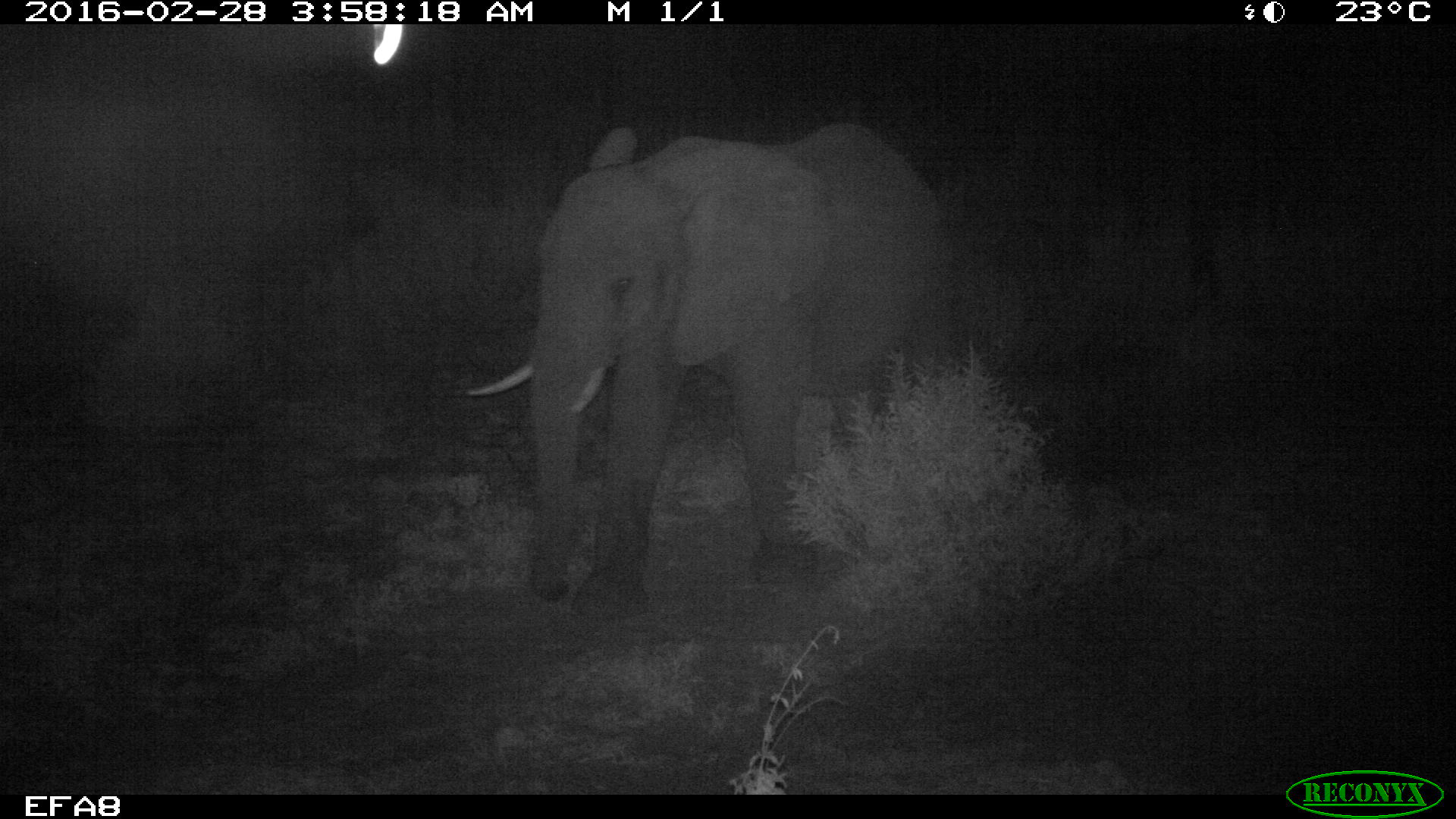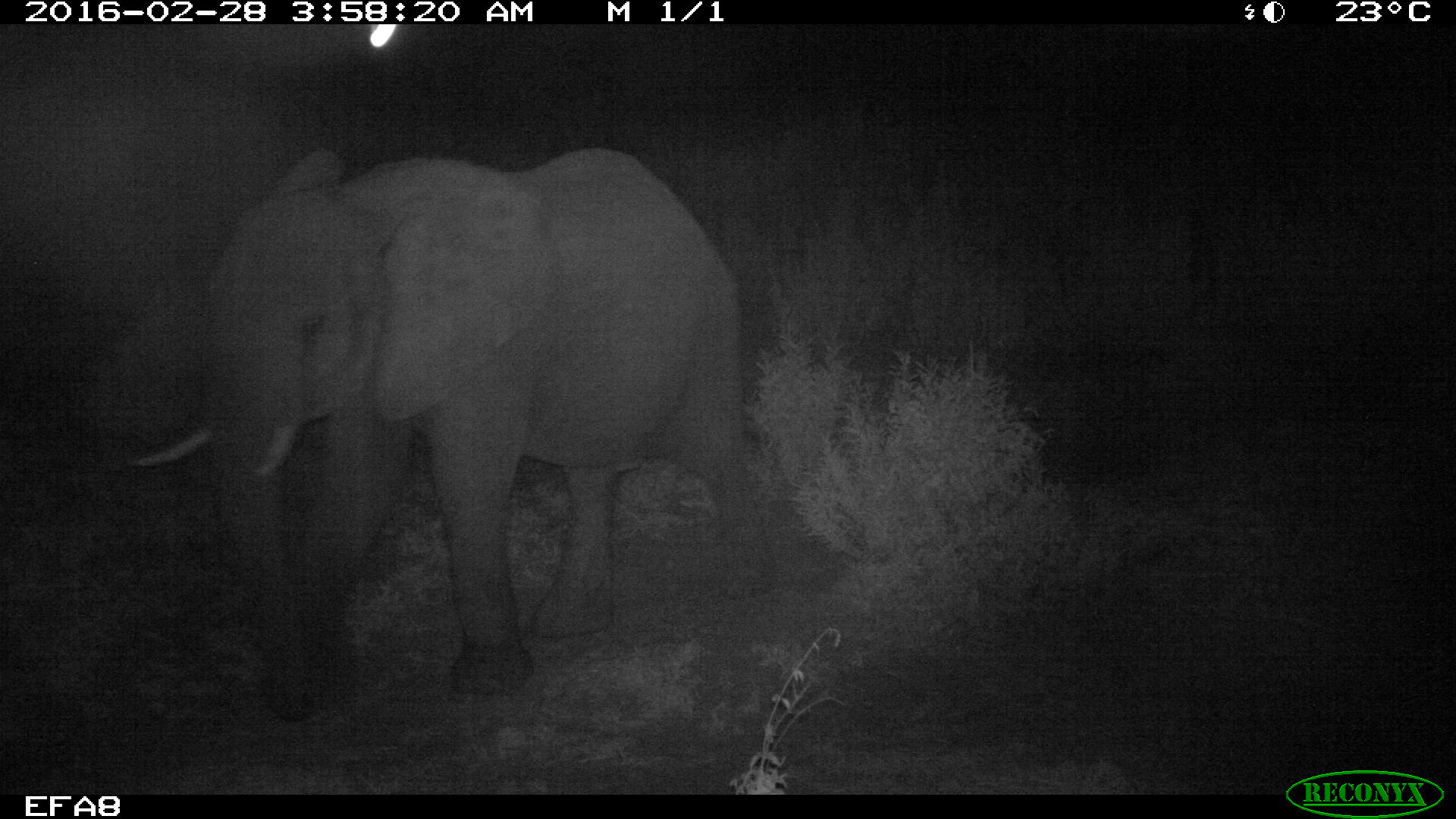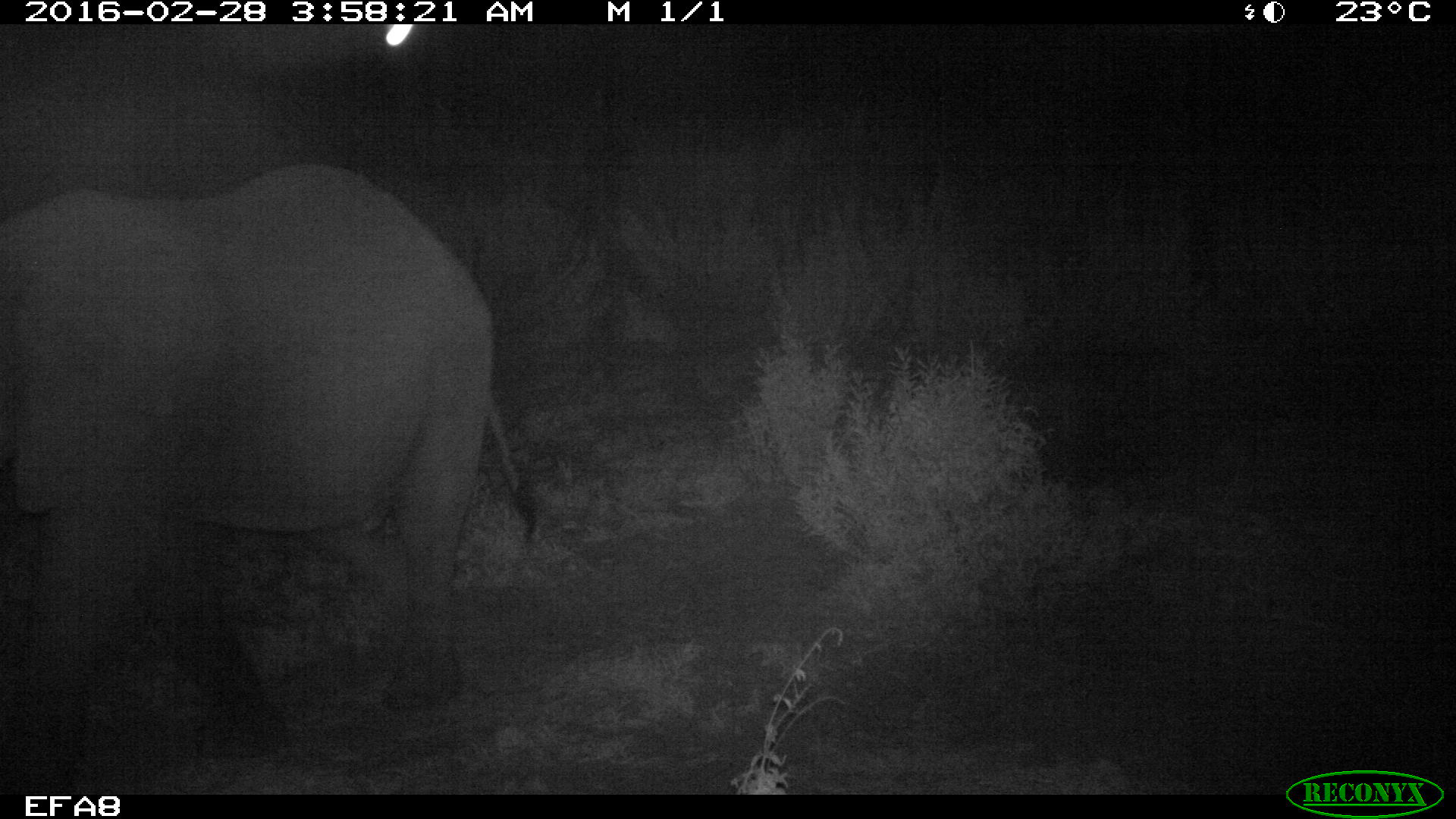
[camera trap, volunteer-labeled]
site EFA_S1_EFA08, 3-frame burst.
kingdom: Animalia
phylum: Chordata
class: Mammalia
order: Proboscidea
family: Elephantidae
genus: Loxodonta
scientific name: Loxodonta africana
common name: african bush elephant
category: elephant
Elephant (african bush elephant) (Loxodonta africana), count 1. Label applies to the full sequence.